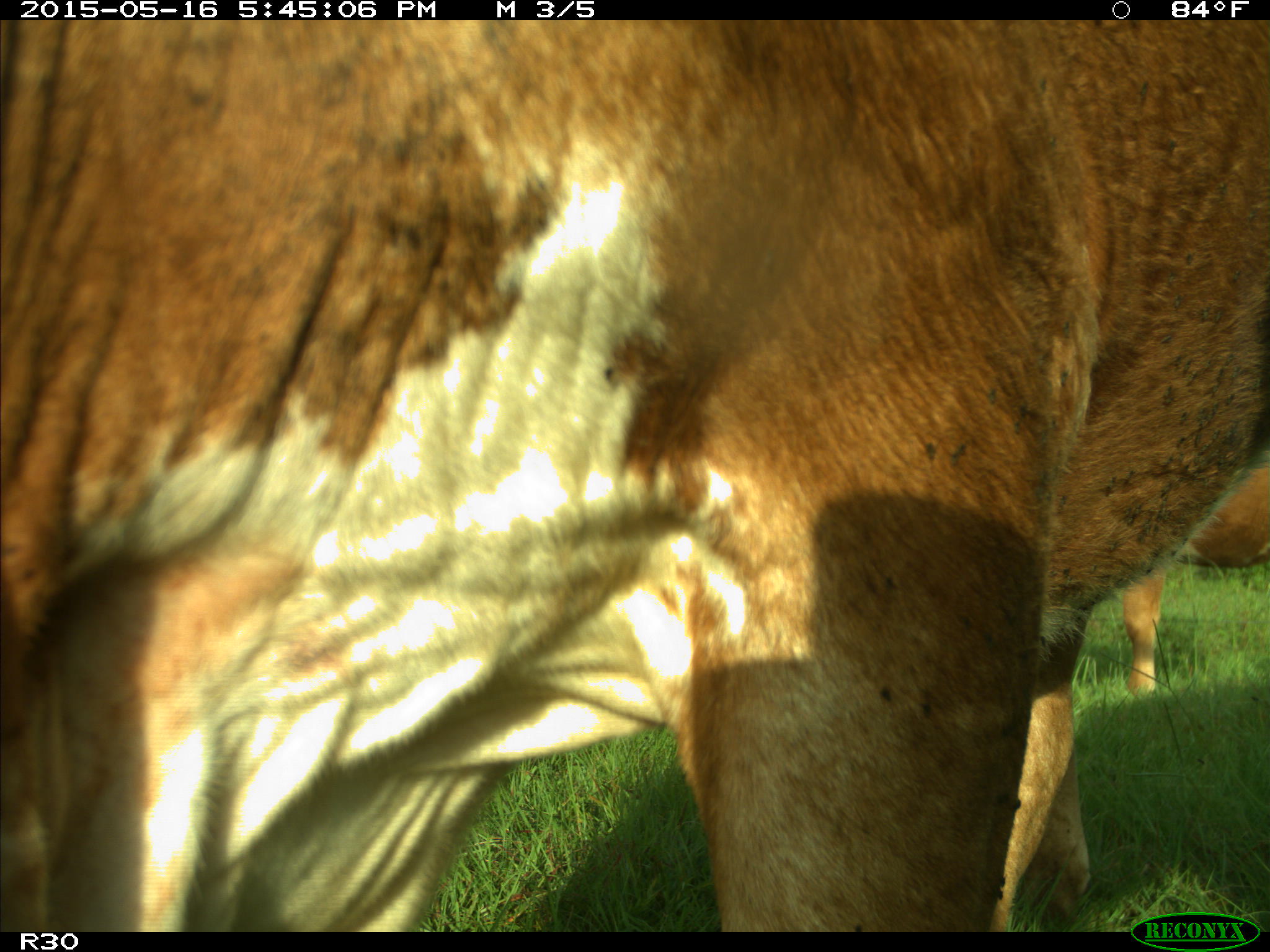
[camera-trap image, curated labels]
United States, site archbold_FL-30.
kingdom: Animalia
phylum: Chordata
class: Mammalia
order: Artiodactyla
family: Bovidae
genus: Bos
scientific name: Bos taurus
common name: domestic cow